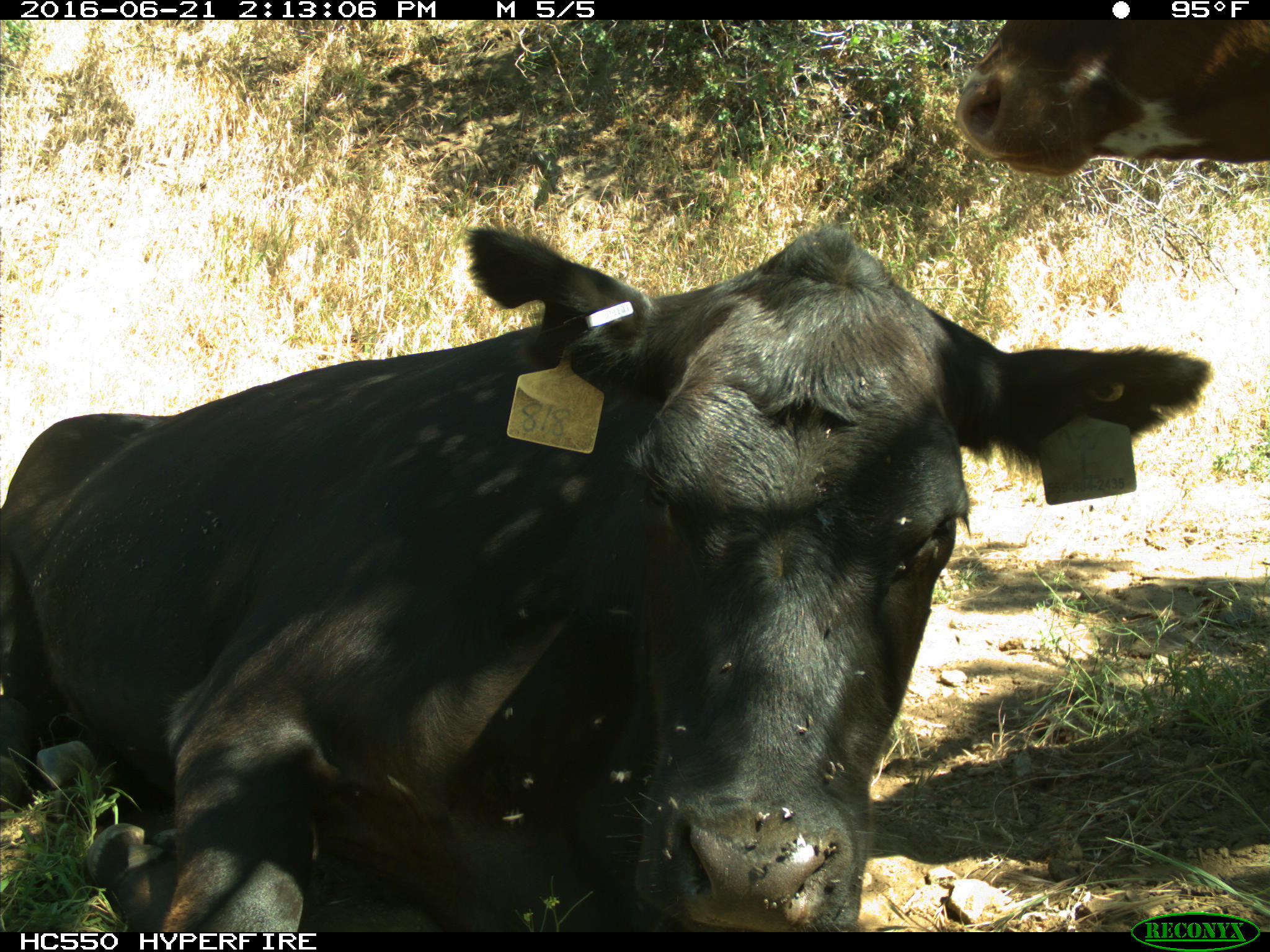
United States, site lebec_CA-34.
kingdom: Animalia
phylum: Chordata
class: Mammalia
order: Artiodactyla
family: Bovidae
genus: Bos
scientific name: Bos taurus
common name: domestic cow